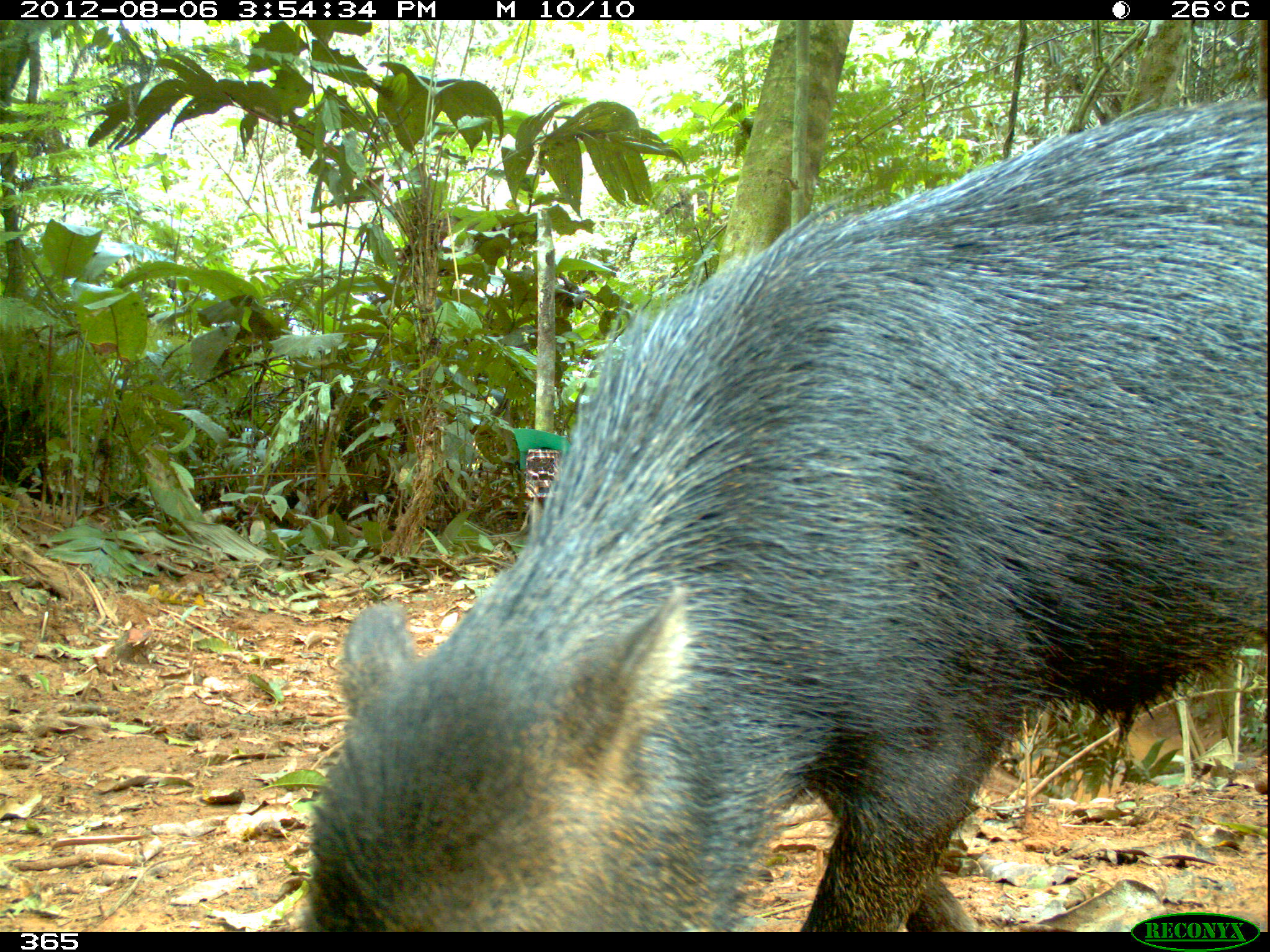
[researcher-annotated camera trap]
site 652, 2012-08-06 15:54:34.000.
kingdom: Animalia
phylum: Chordata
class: Mammalia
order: Artiodactyla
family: Tayassuidae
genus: Tayassu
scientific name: Tayassu pecari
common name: white-lipped peccary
Tayassu pecari (white-lipped peccary).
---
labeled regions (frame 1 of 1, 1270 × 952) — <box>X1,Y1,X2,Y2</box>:
tayassu pecari: <box>303,95,1270,926</box>